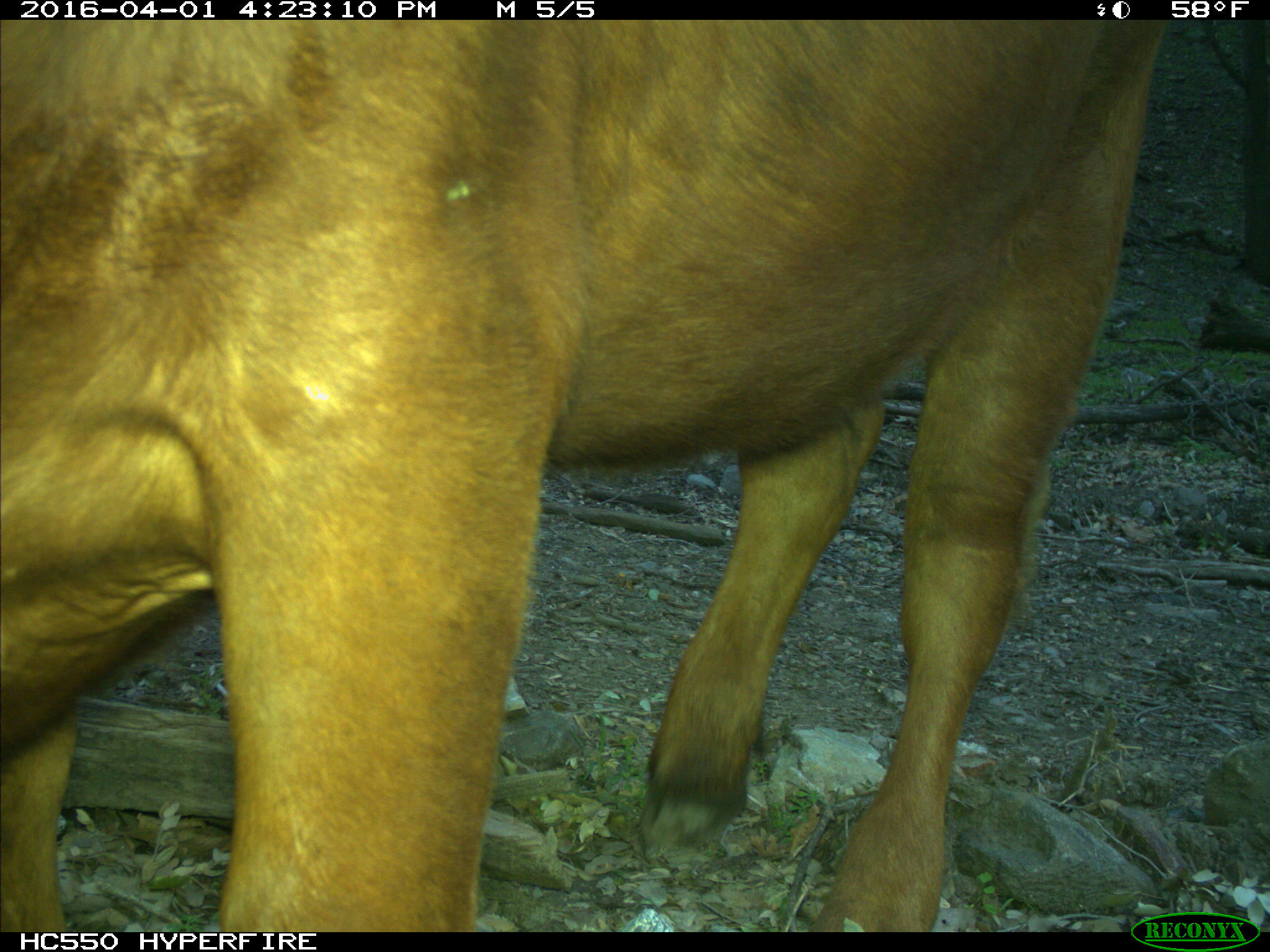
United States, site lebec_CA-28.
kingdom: Animalia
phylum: Chordata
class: Mammalia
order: Artiodactyla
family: Bovidae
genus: Bos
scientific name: Bos taurus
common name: domestic cow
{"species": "Bos taurus (domestic cow)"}